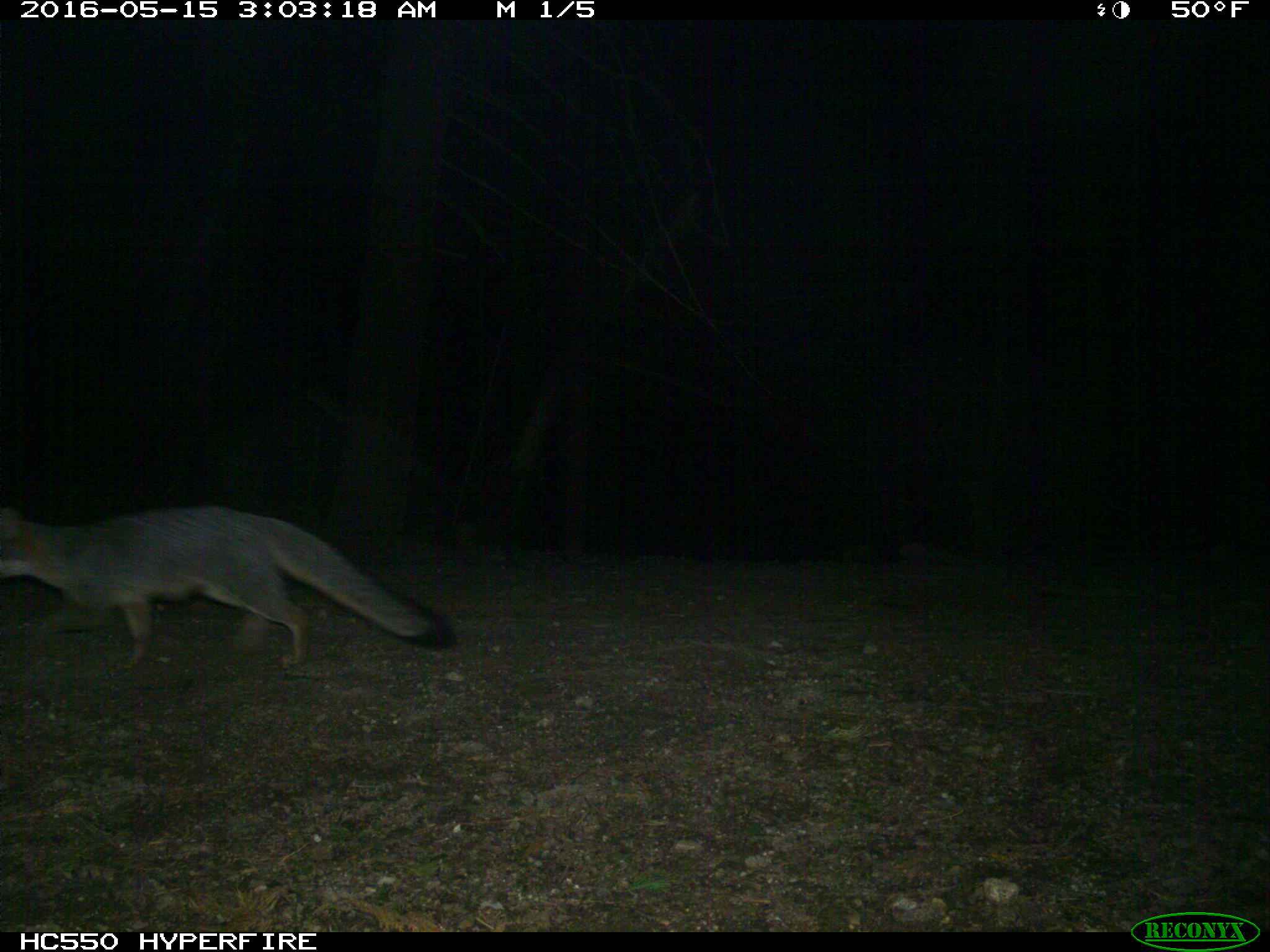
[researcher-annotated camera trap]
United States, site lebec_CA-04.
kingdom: Animalia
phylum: Chordata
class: Mammalia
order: Carnivora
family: Canidae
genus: Urocyon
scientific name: Urocyon cinereoargenteus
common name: gray fox